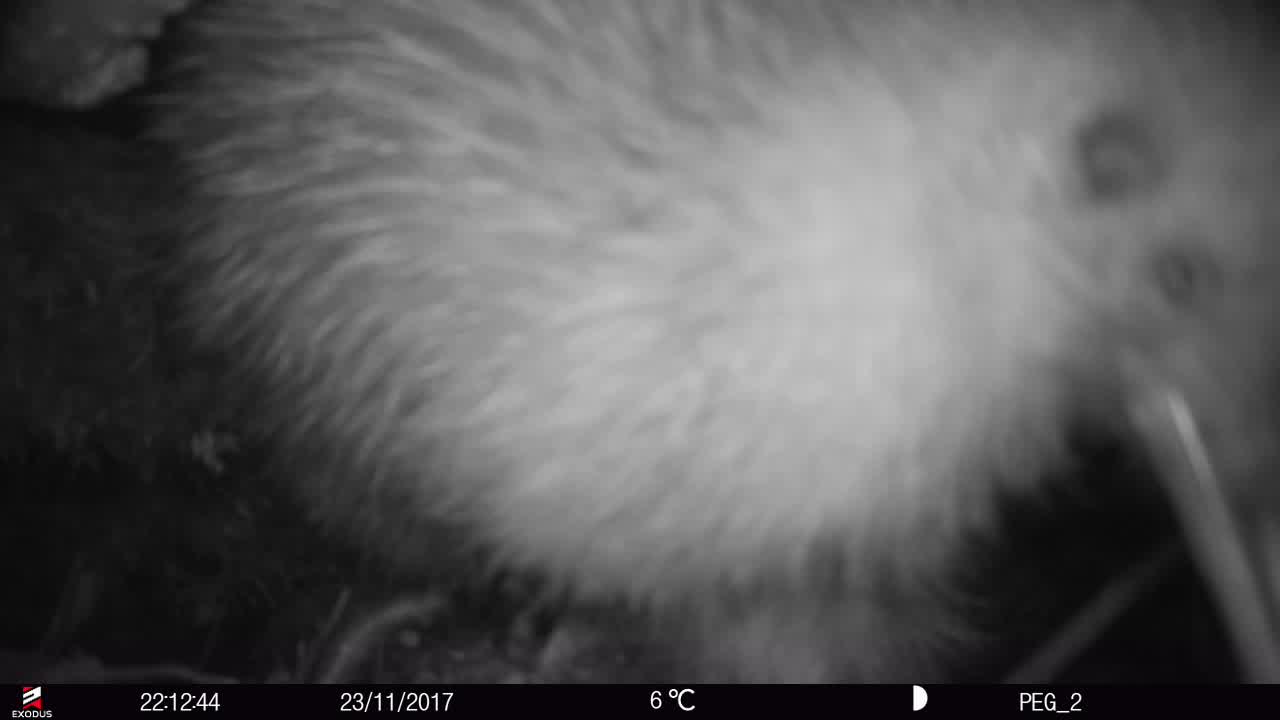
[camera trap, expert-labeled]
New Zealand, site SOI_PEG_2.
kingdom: Animalia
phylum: Chordata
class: Aves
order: Apterygiformes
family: Apterygidae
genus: Apteryx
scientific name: Apteryx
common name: kiwi